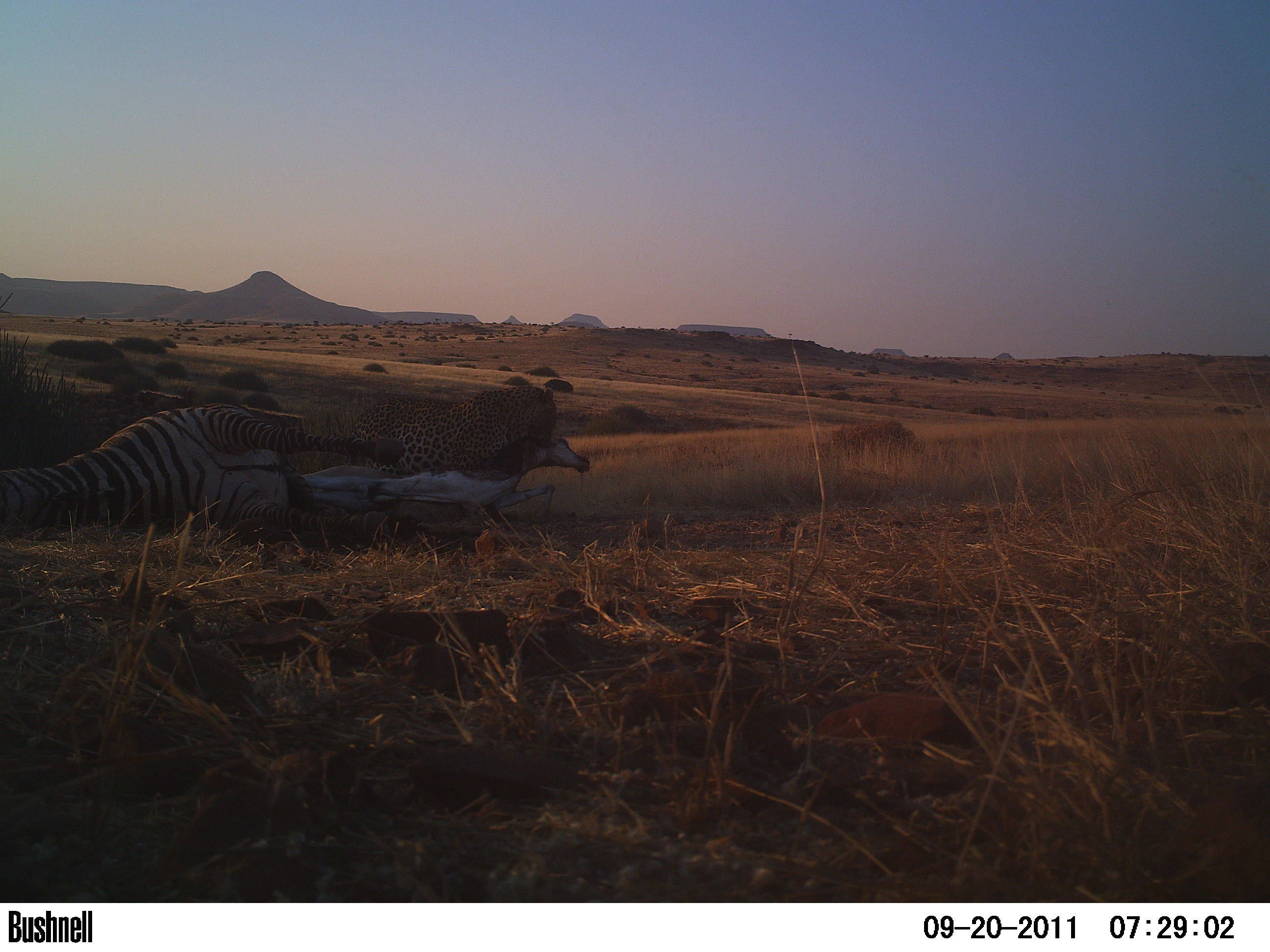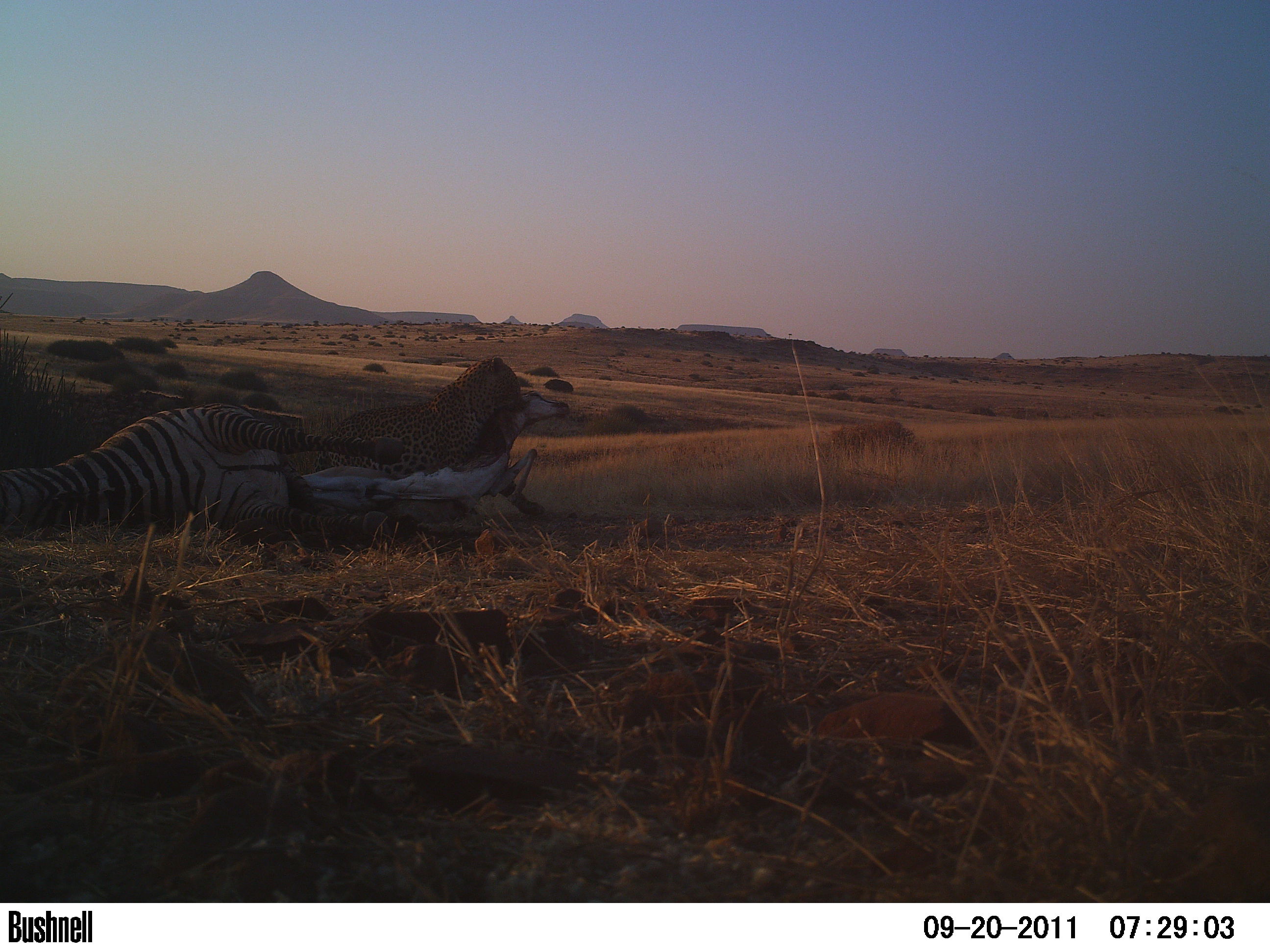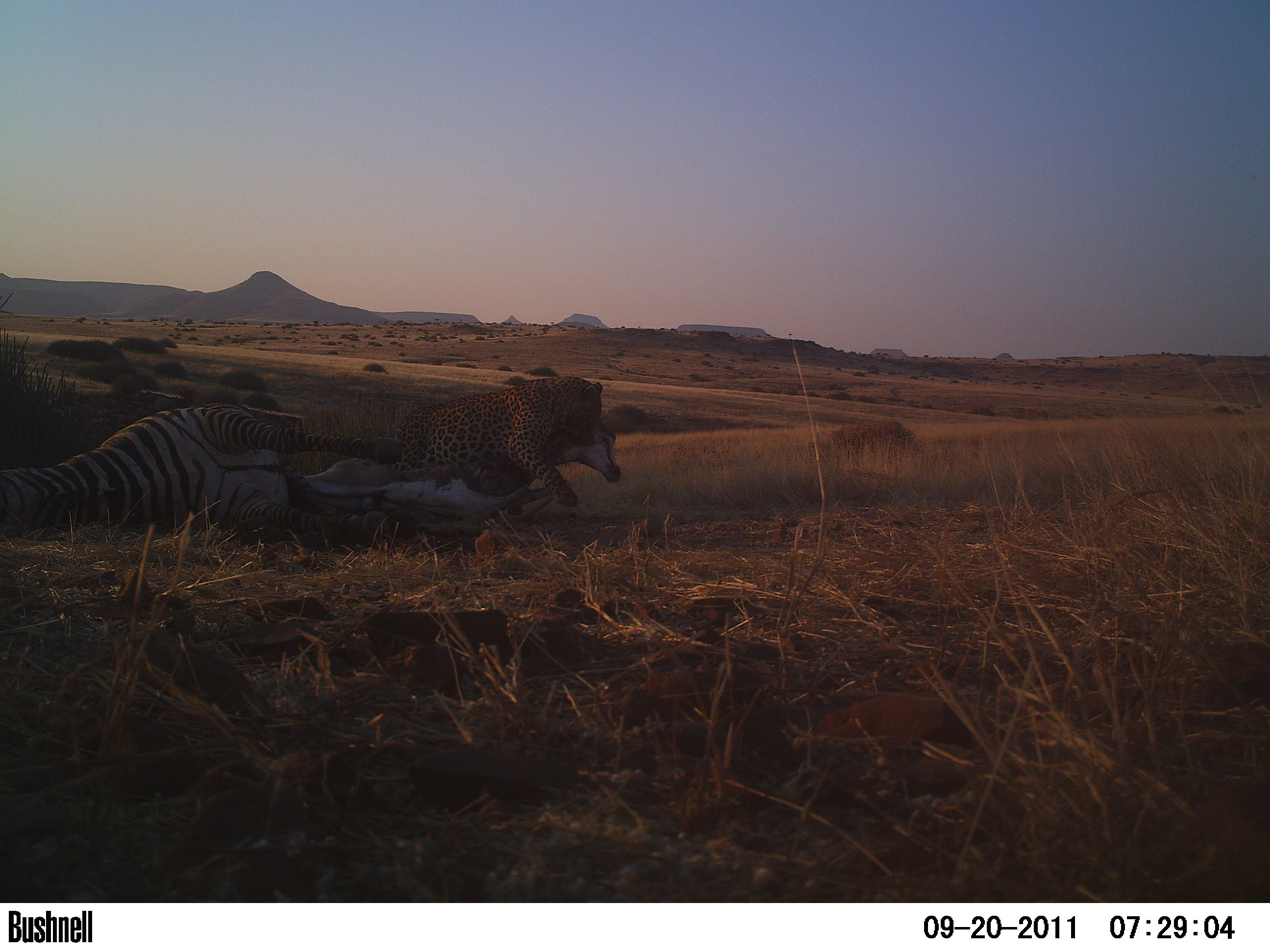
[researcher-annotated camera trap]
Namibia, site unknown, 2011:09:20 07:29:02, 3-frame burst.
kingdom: Animalia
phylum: Chordata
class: Mammalia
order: Carnivora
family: Felidae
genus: Panthera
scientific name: Panthera pardus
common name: leopard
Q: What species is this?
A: Panthera pardus (leopard).